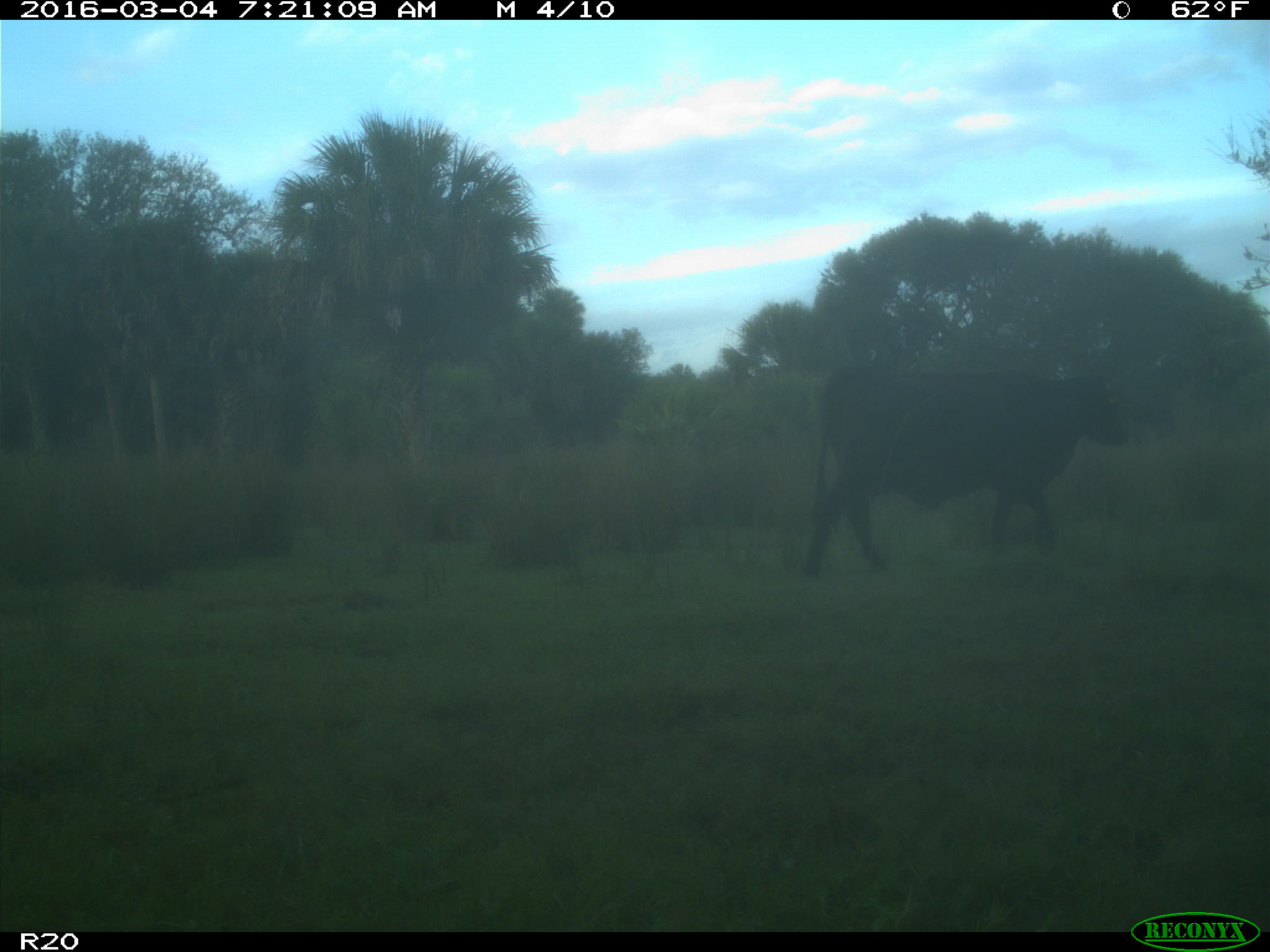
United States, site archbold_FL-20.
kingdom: Animalia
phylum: Chordata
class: Mammalia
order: Artiodactyla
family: Bovidae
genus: Bos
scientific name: Bos taurus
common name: domestic cow